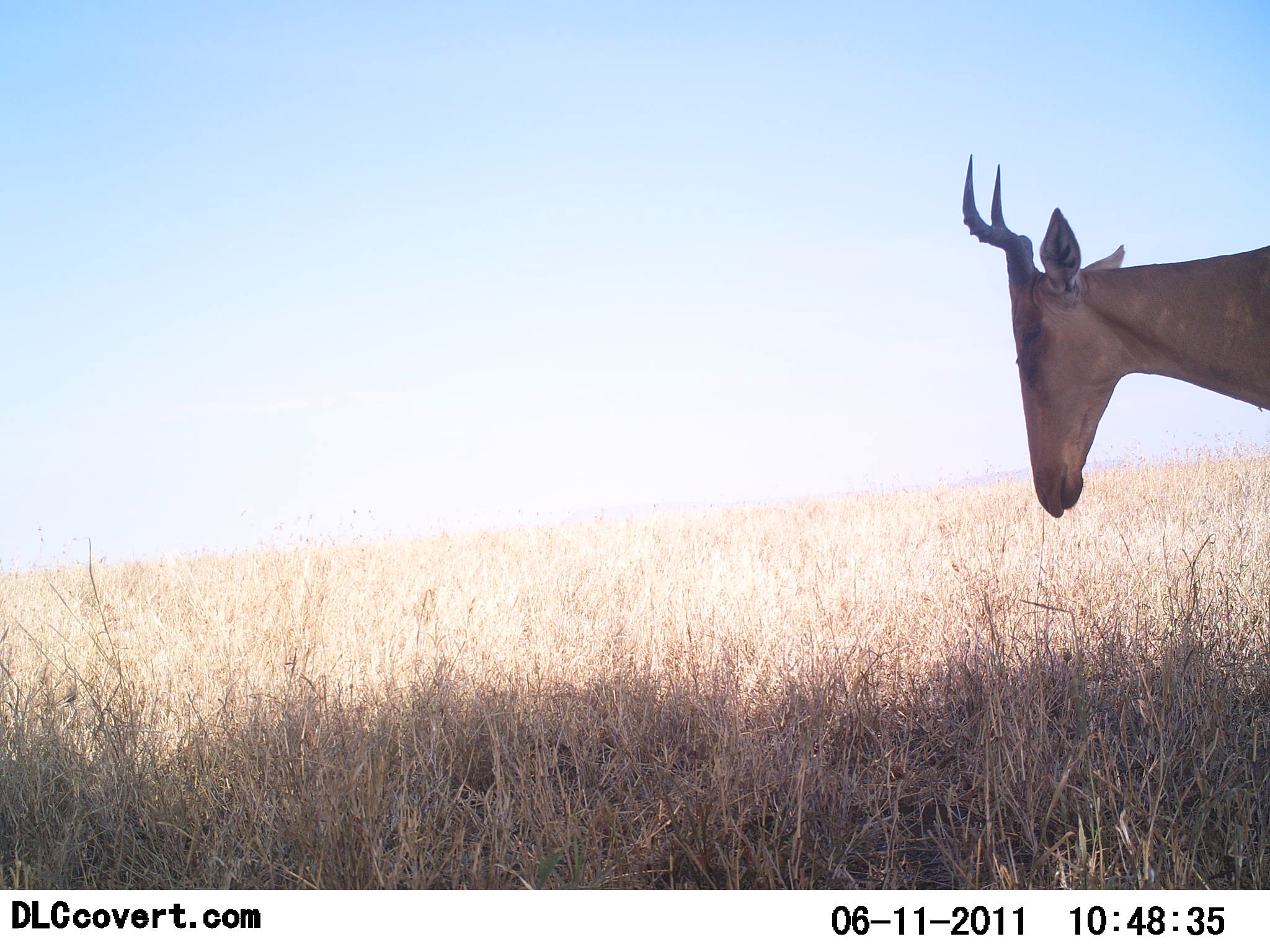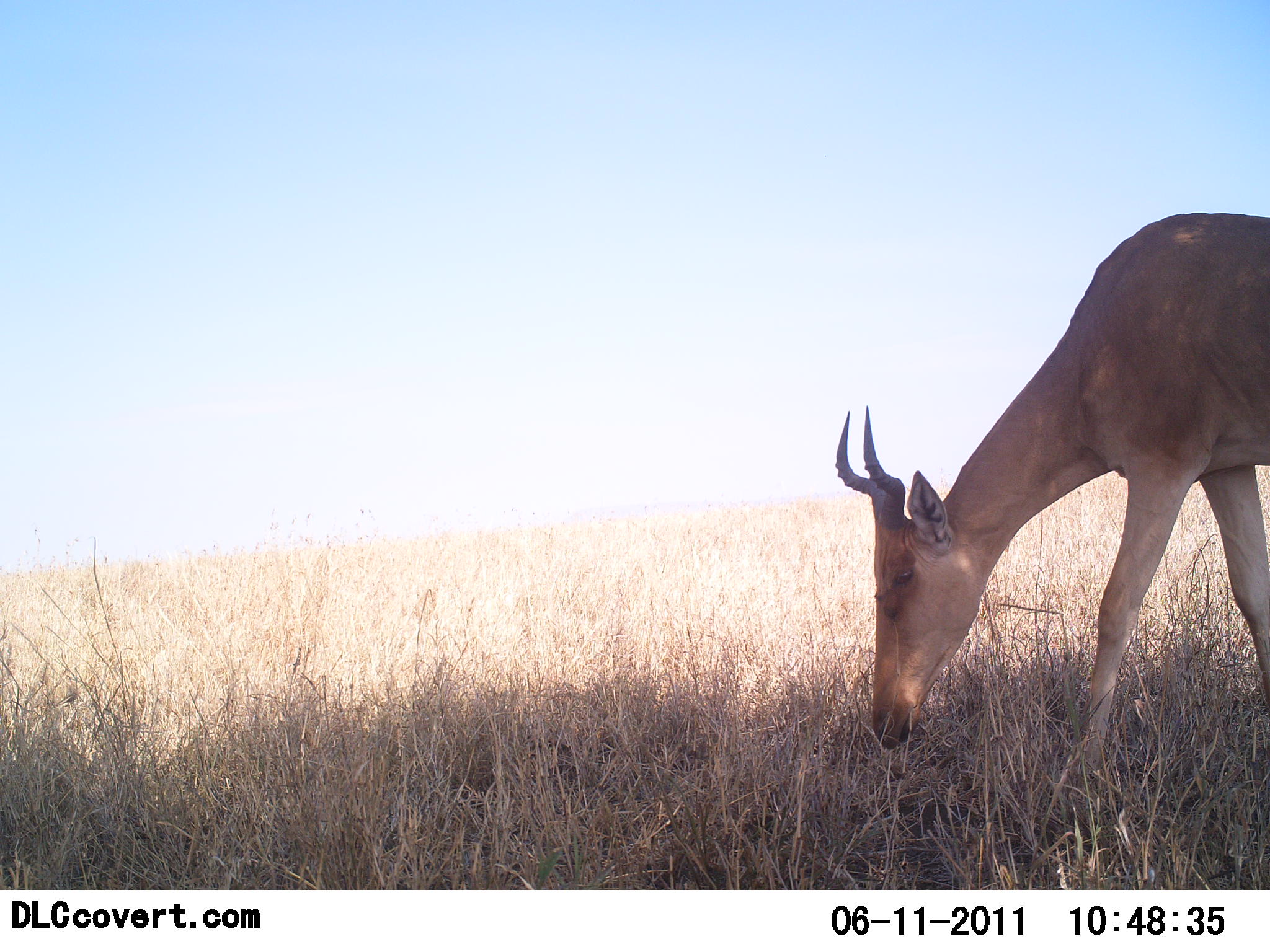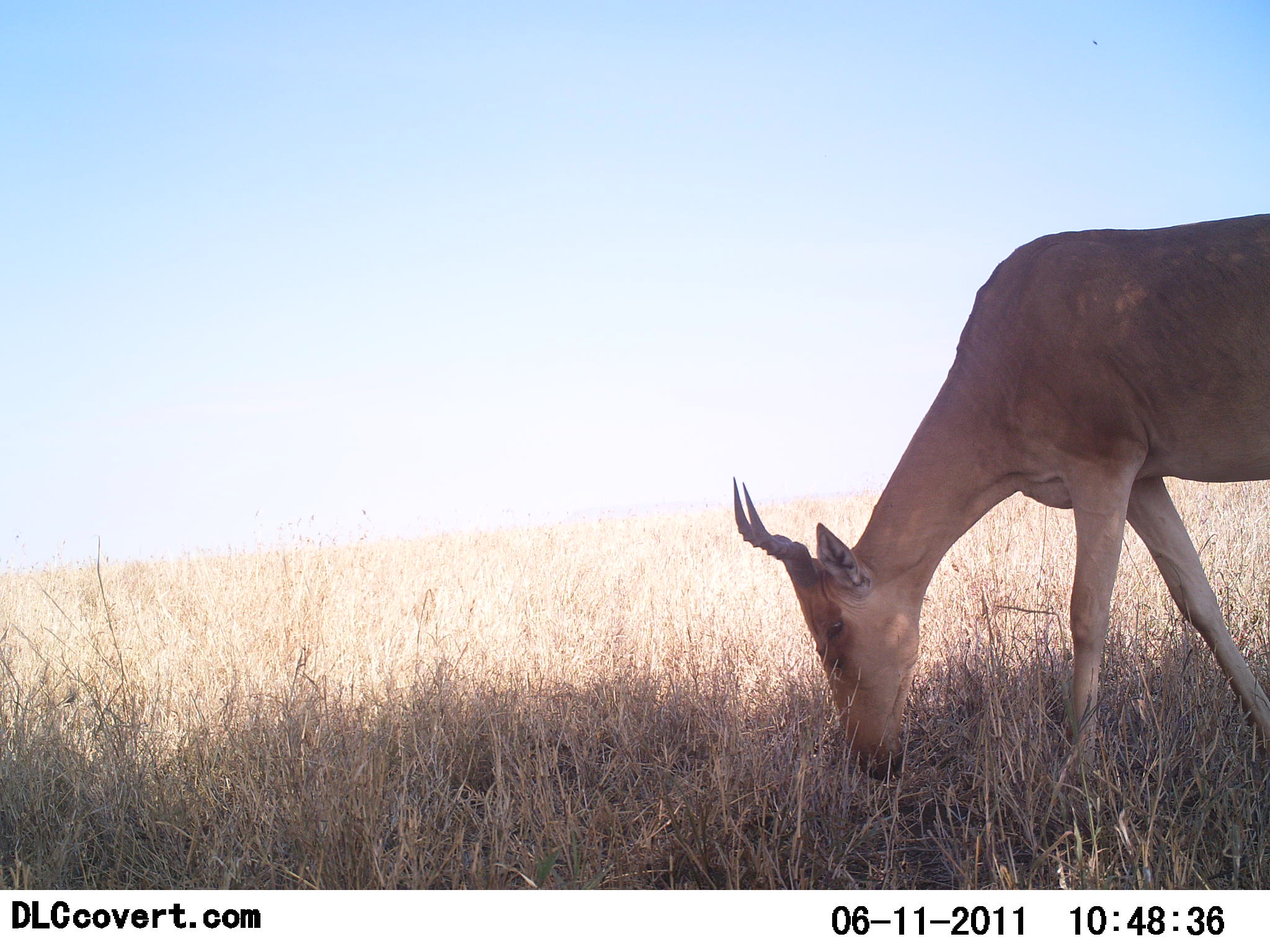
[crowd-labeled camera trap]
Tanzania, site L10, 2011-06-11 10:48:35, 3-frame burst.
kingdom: Animalia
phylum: Chordata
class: Mammalia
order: Artiodactyla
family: Bovidae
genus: Alcelaphus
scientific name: Alcelaphus buselaphus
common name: hartebeest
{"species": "hartebeest (Alcelaphus buselaphus)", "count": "1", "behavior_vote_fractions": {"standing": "27%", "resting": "0%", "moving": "27%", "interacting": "0%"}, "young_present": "0%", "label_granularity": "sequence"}